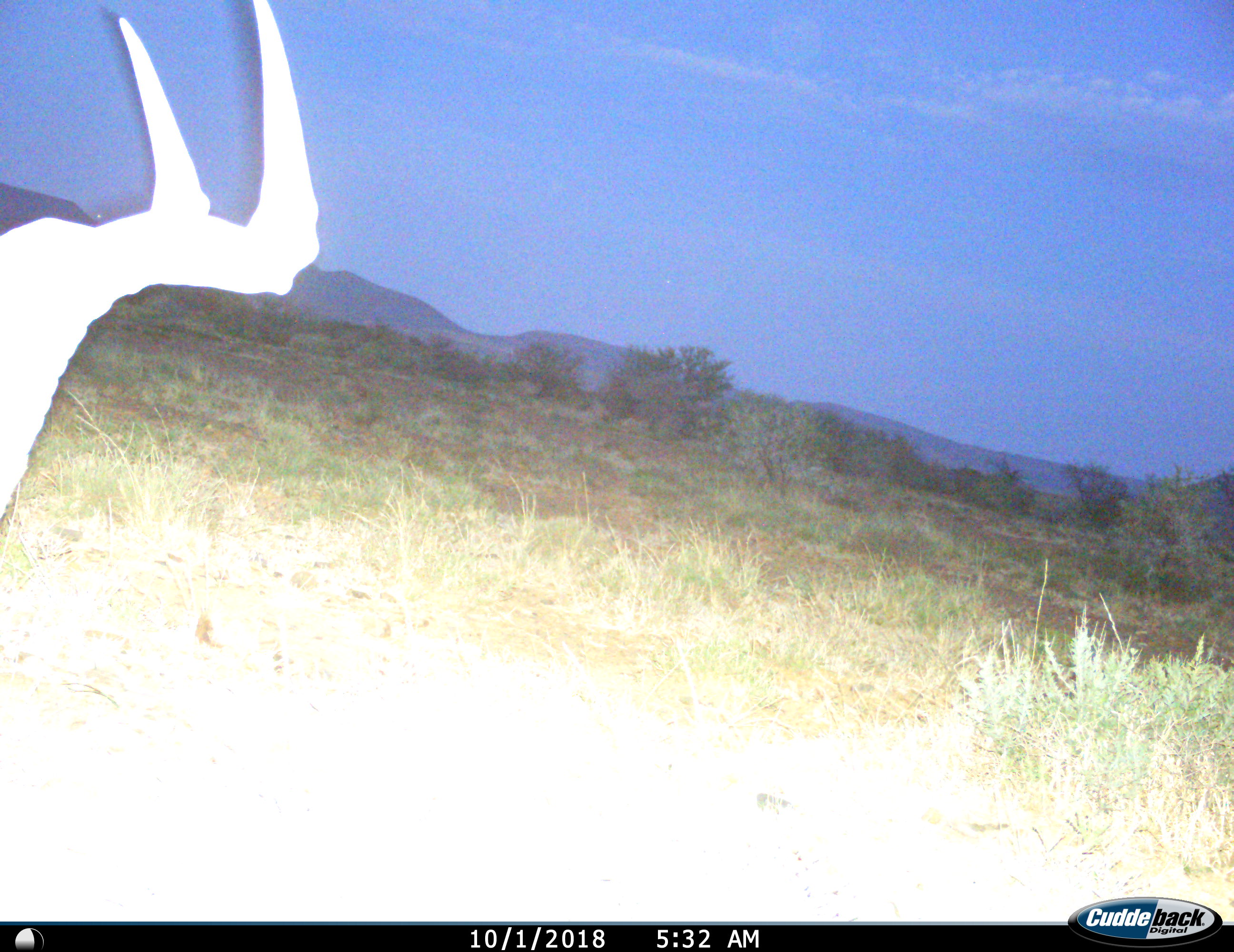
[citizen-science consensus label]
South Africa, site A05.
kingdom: Animalia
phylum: Chordata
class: Mammalia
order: Artiodactyla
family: Bovidae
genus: Alcelaphus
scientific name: Alcelaphus buselaphus caama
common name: red hartebeest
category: hartebeestred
Hartebeestred (red hartebeest) (Alcelaphus buselaphus caama), count 1. Behavior (volunteer vote fractions): standing 50%, resting 0%, moving 17%, interacting 0%. Young present (vote fraction): 0%. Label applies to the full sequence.